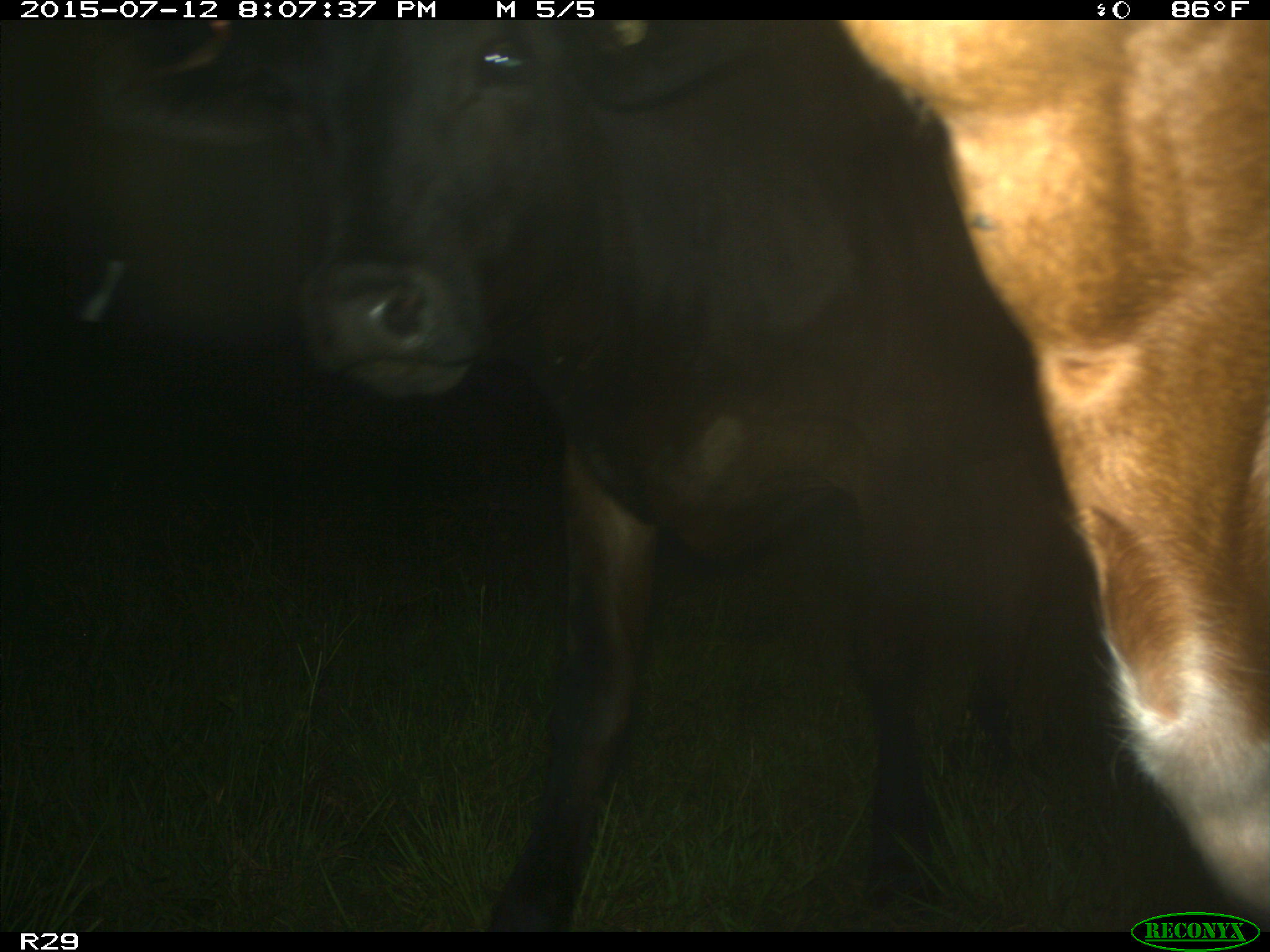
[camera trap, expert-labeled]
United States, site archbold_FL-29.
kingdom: Animalia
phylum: Chordata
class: Mammalia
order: Artiodactyla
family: Bovidae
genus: Bos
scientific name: Bos taurus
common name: domestic cow